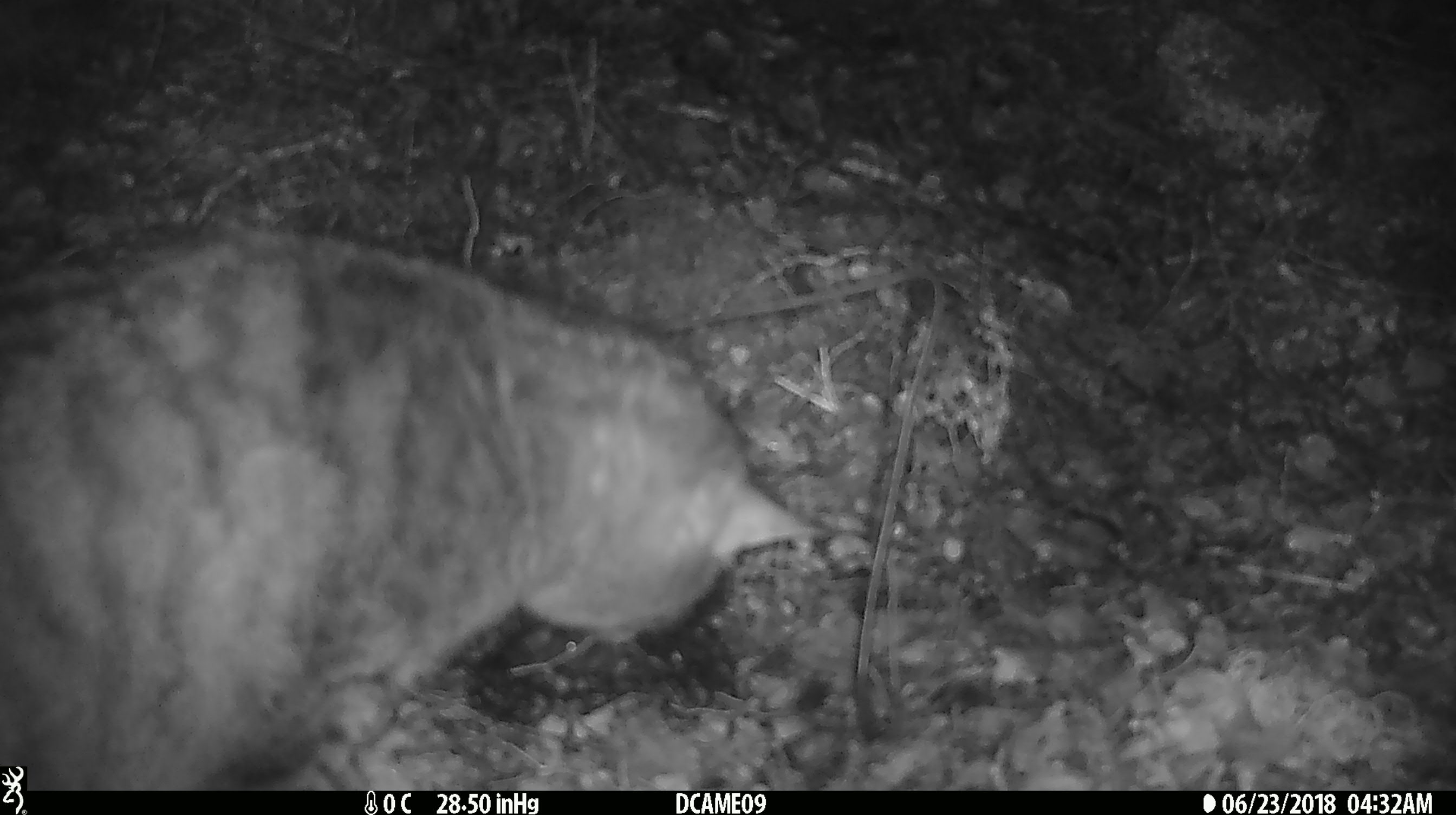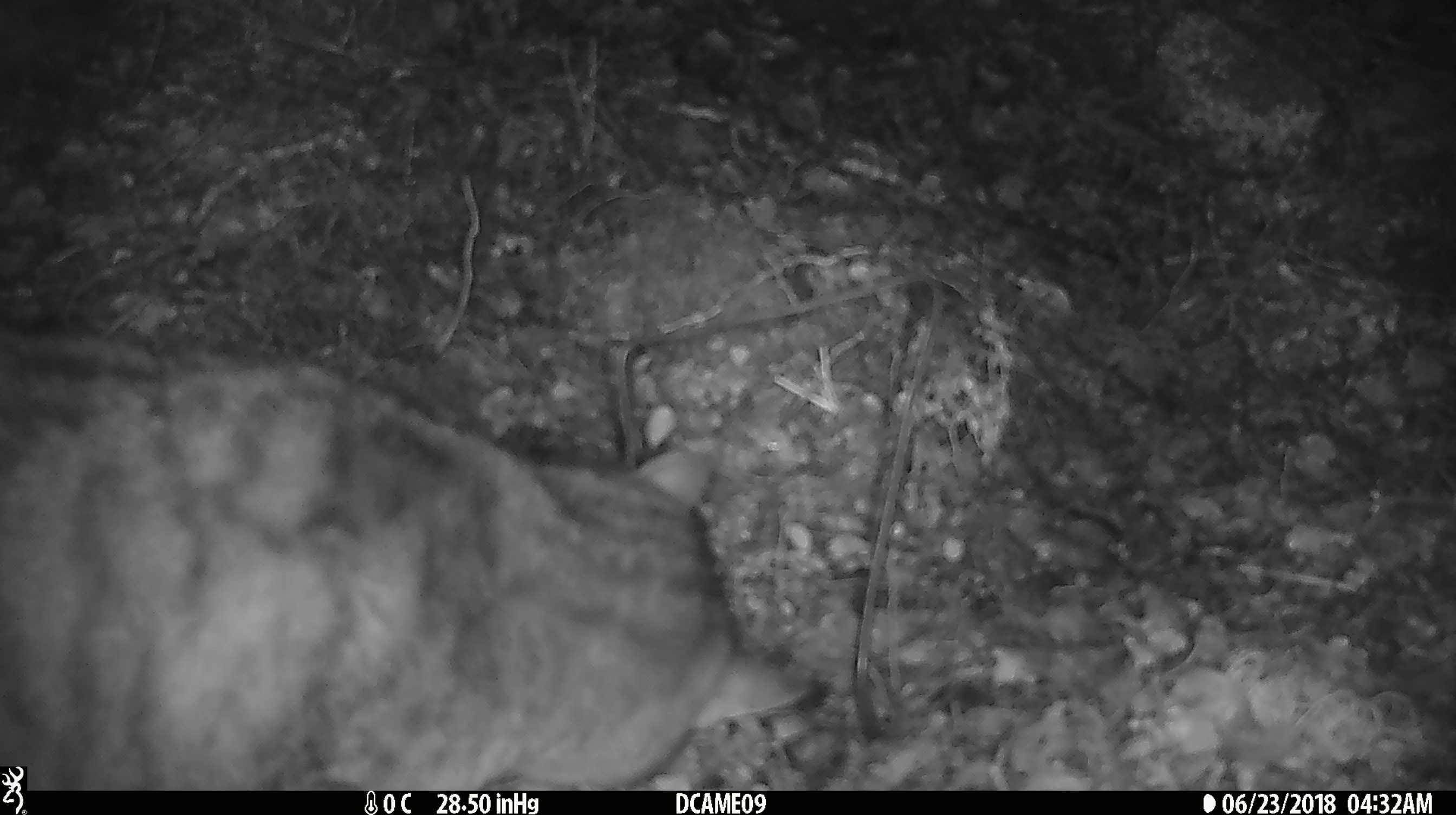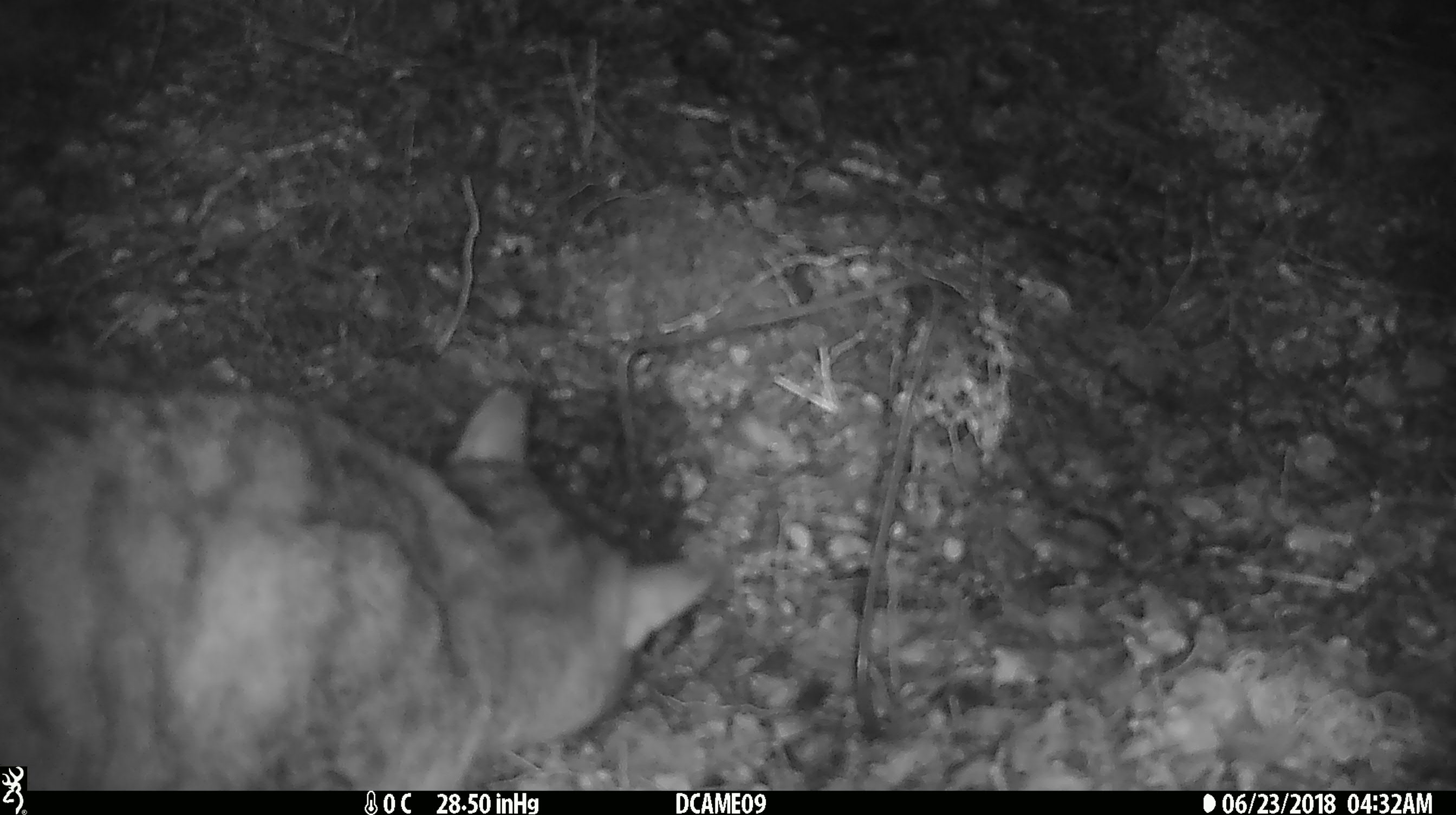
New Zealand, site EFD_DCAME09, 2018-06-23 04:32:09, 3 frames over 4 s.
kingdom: Animalia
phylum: Chordata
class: Mammalia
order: Carnivora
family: Felidae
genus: Felis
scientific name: Felis catus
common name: domestic cat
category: cat